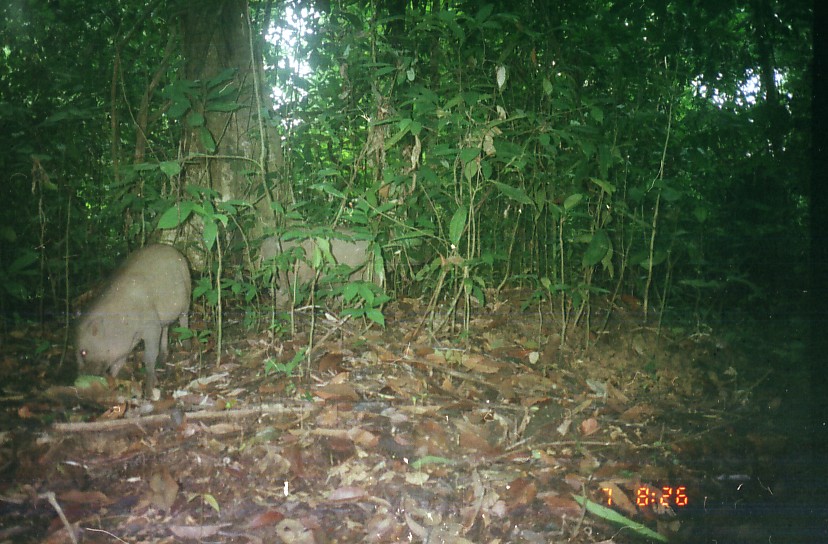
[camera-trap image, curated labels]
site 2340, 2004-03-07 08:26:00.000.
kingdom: Animalia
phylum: Chordata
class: Mammalia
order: Artiodactyla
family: Suidae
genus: Sus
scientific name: Sus scrofa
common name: wild boar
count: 2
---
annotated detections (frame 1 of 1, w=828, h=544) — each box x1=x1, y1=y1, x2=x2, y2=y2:
sus scrofa: x1=70, y1=241, x2=193, y2=405